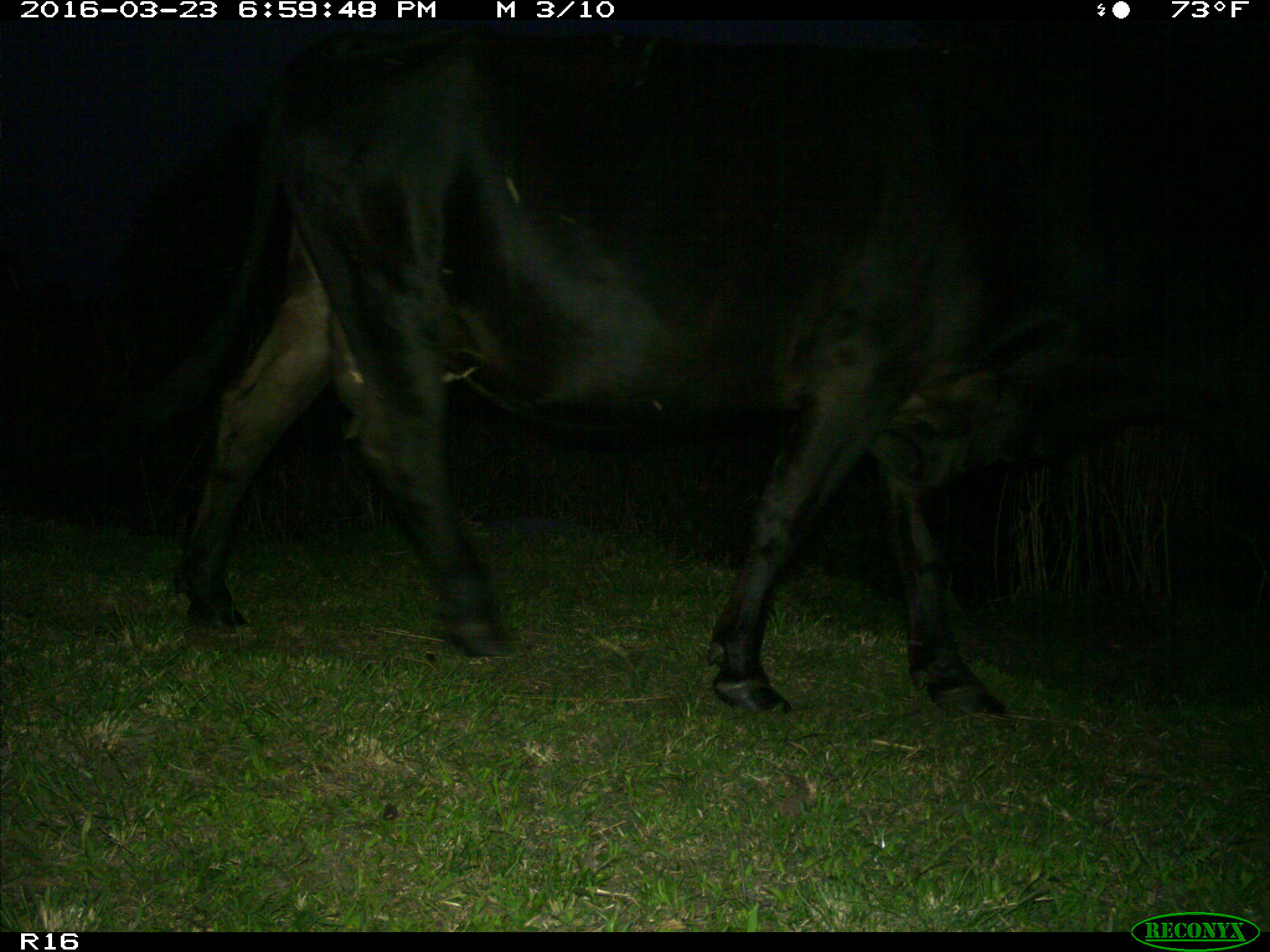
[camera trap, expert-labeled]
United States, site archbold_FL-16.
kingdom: Animalia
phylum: Chordata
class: Mammalia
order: Artiodactyla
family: Bovidae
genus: Bos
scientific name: Bos taurus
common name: domestic cow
Bos taurus (domestic cow).